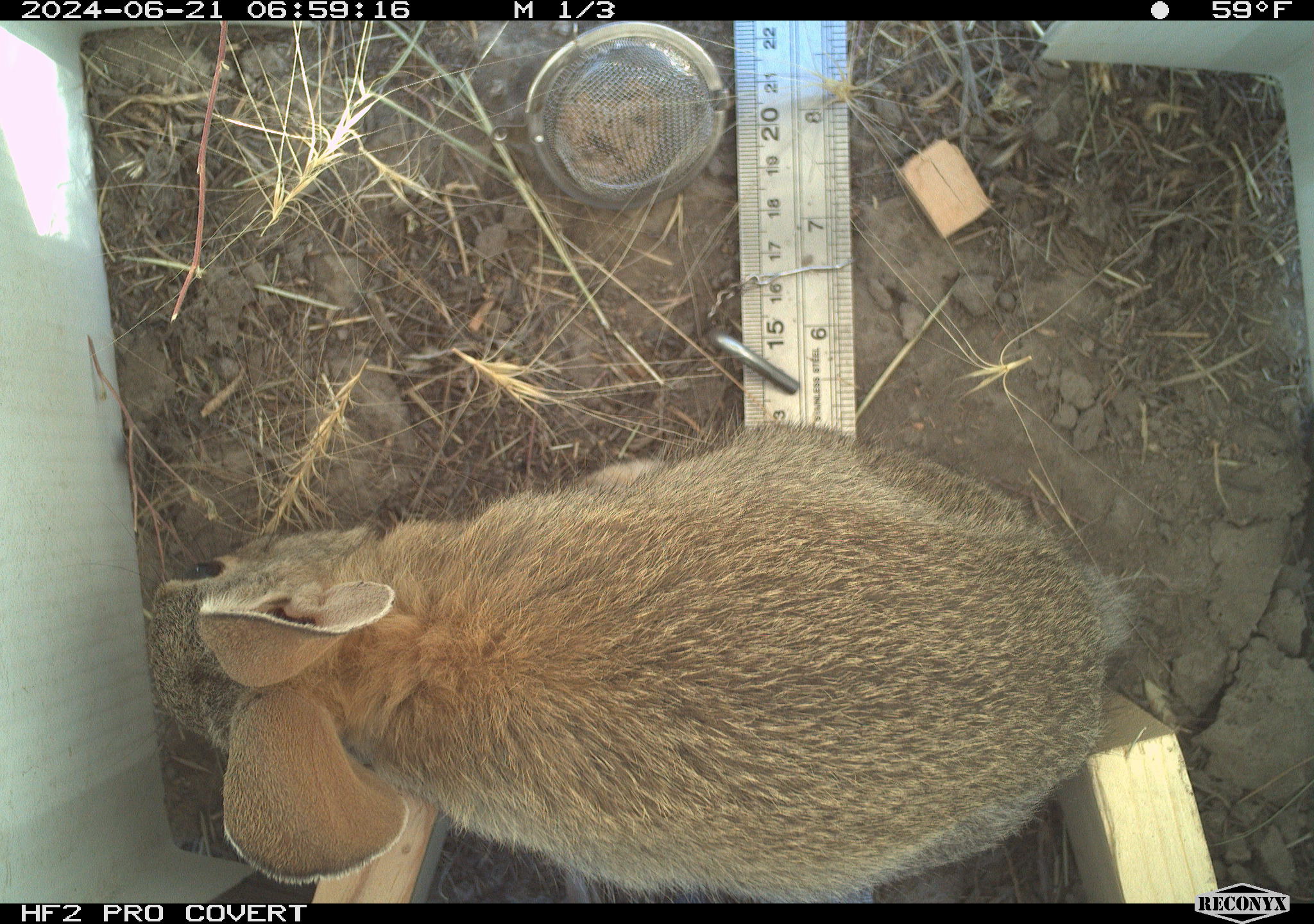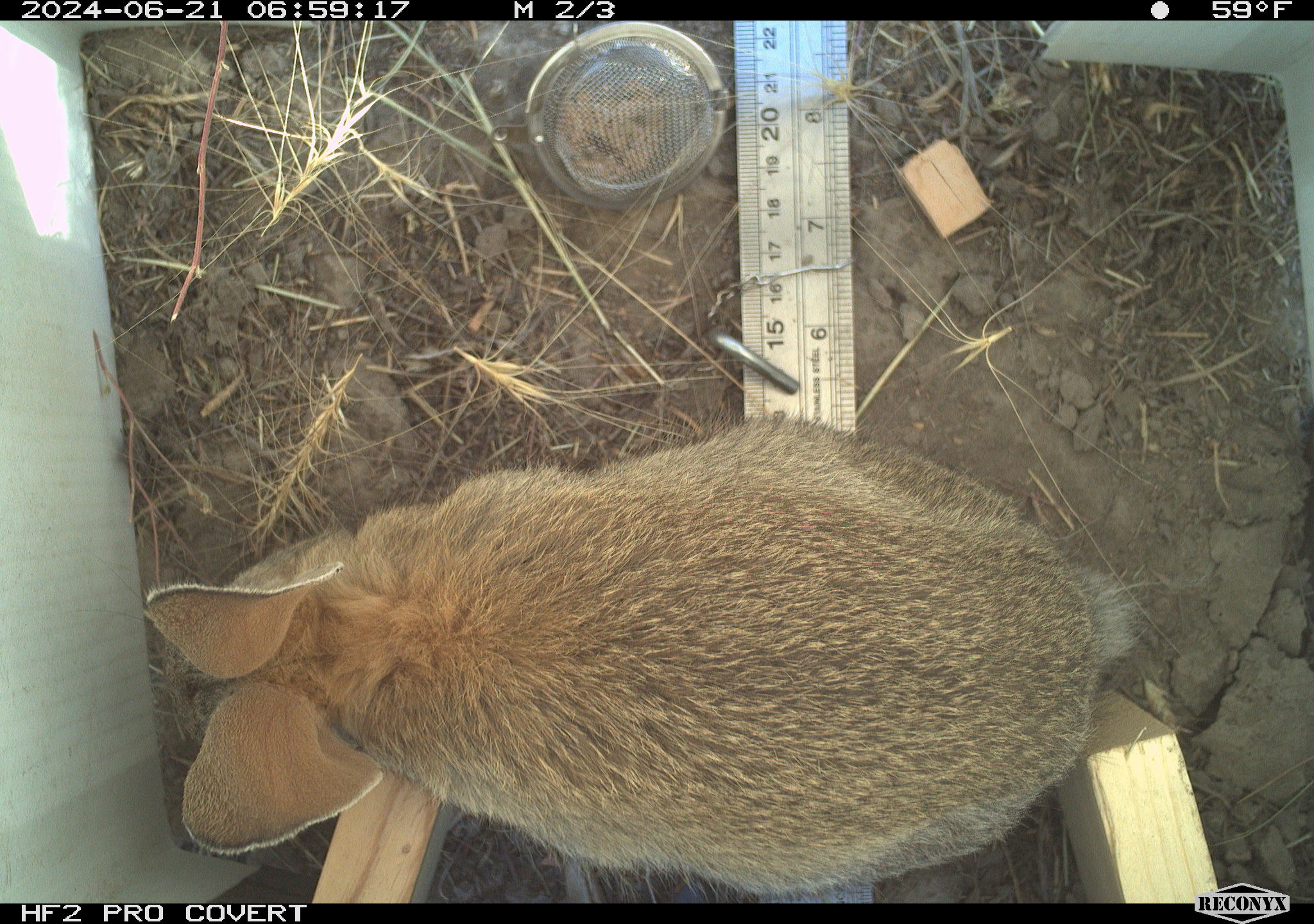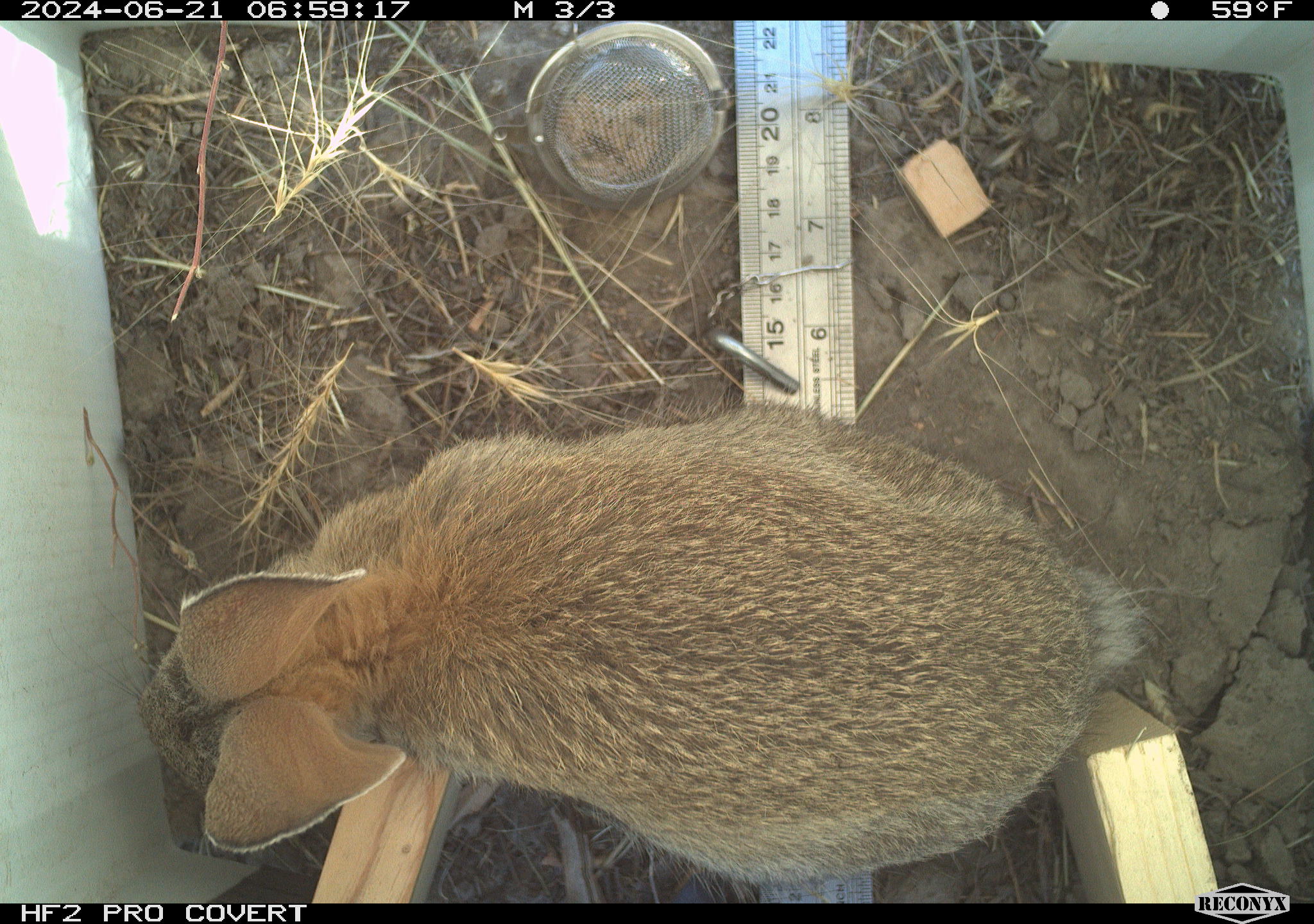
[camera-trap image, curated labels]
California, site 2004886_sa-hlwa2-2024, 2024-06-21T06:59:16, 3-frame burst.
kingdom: Animalia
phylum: Chordata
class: Mammalia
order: Lagomorpha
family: Leporidae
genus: Sylvilagus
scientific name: Sylvilagus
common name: cottontail rabbits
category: sylvilagus species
Sylvilagus species (cottontail rabbits) (Sylvilagus).